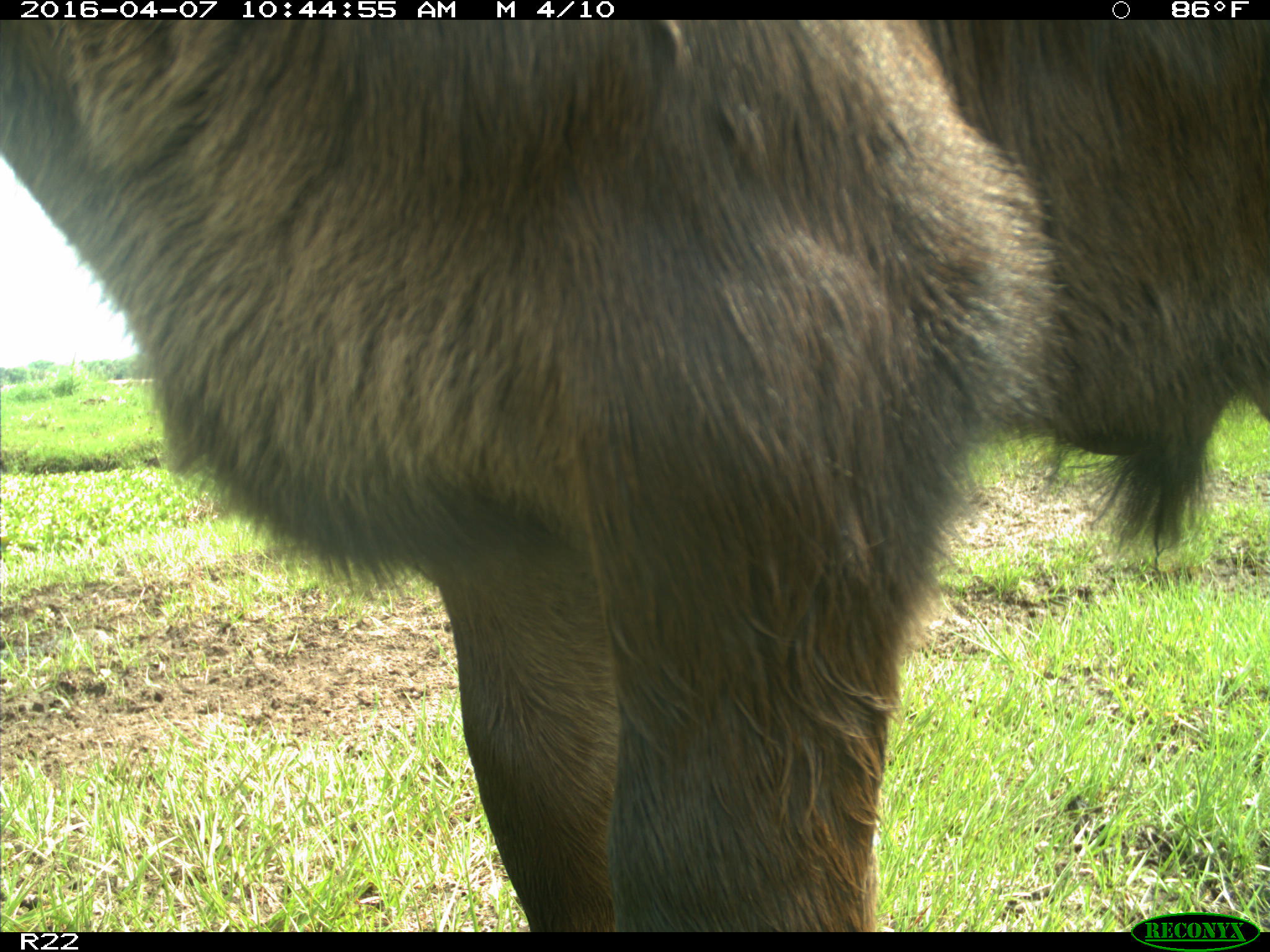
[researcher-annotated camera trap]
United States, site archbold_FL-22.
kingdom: Animalia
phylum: Chordata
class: Mammalia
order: Artiodactyla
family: Bovidae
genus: Bos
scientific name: Bos taurus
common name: domestic cow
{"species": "Bos taurus (domestic cow)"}